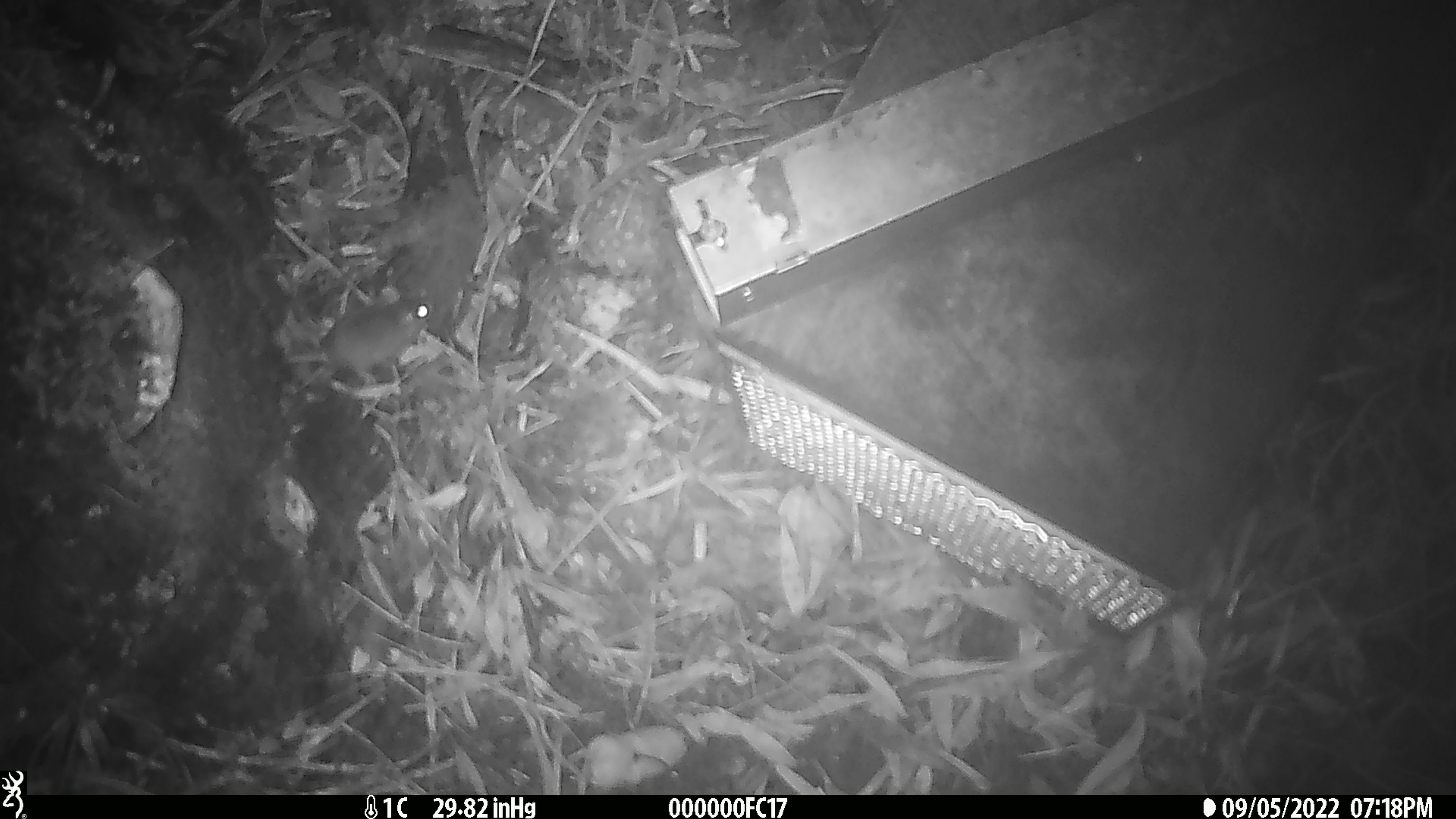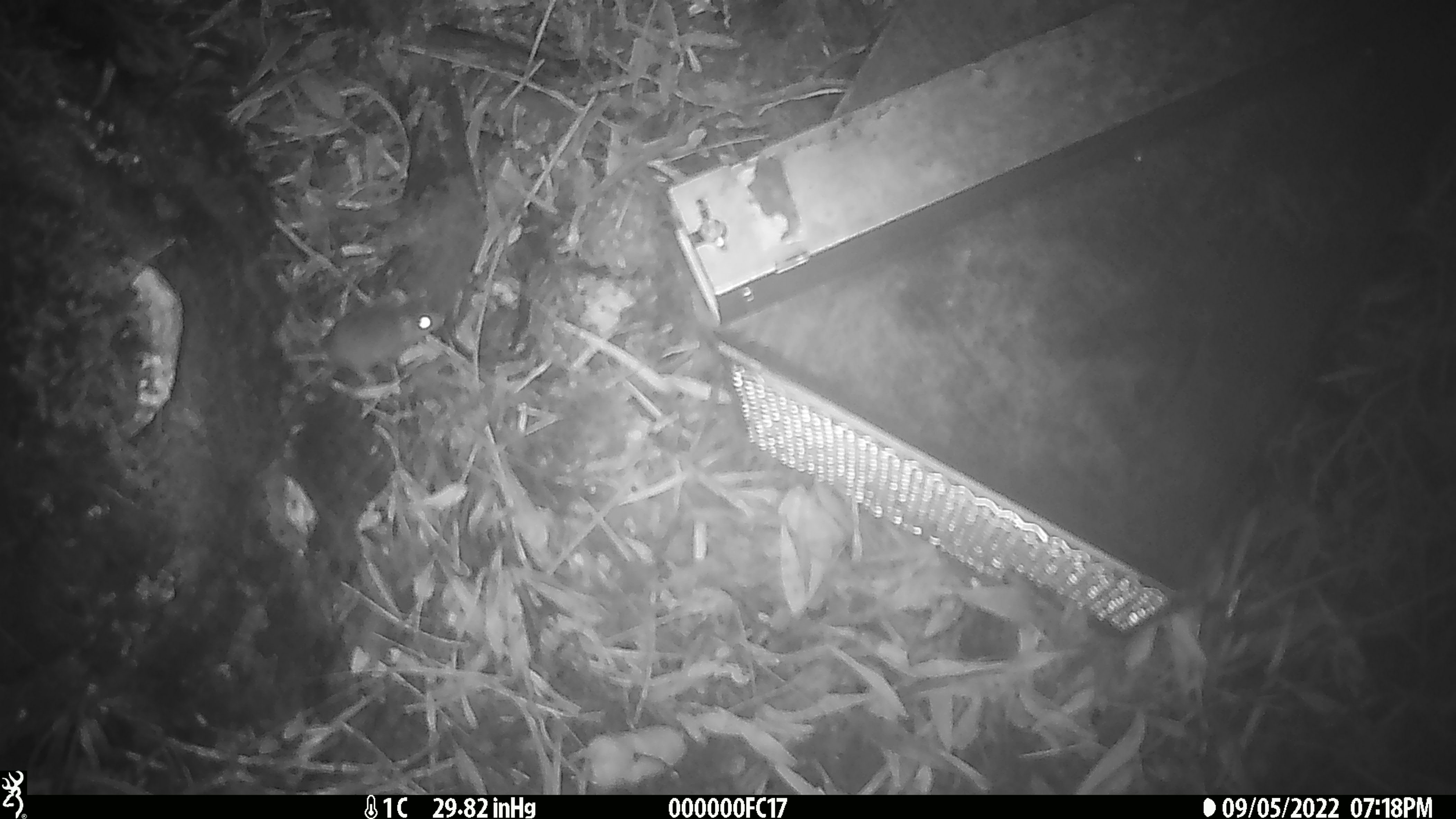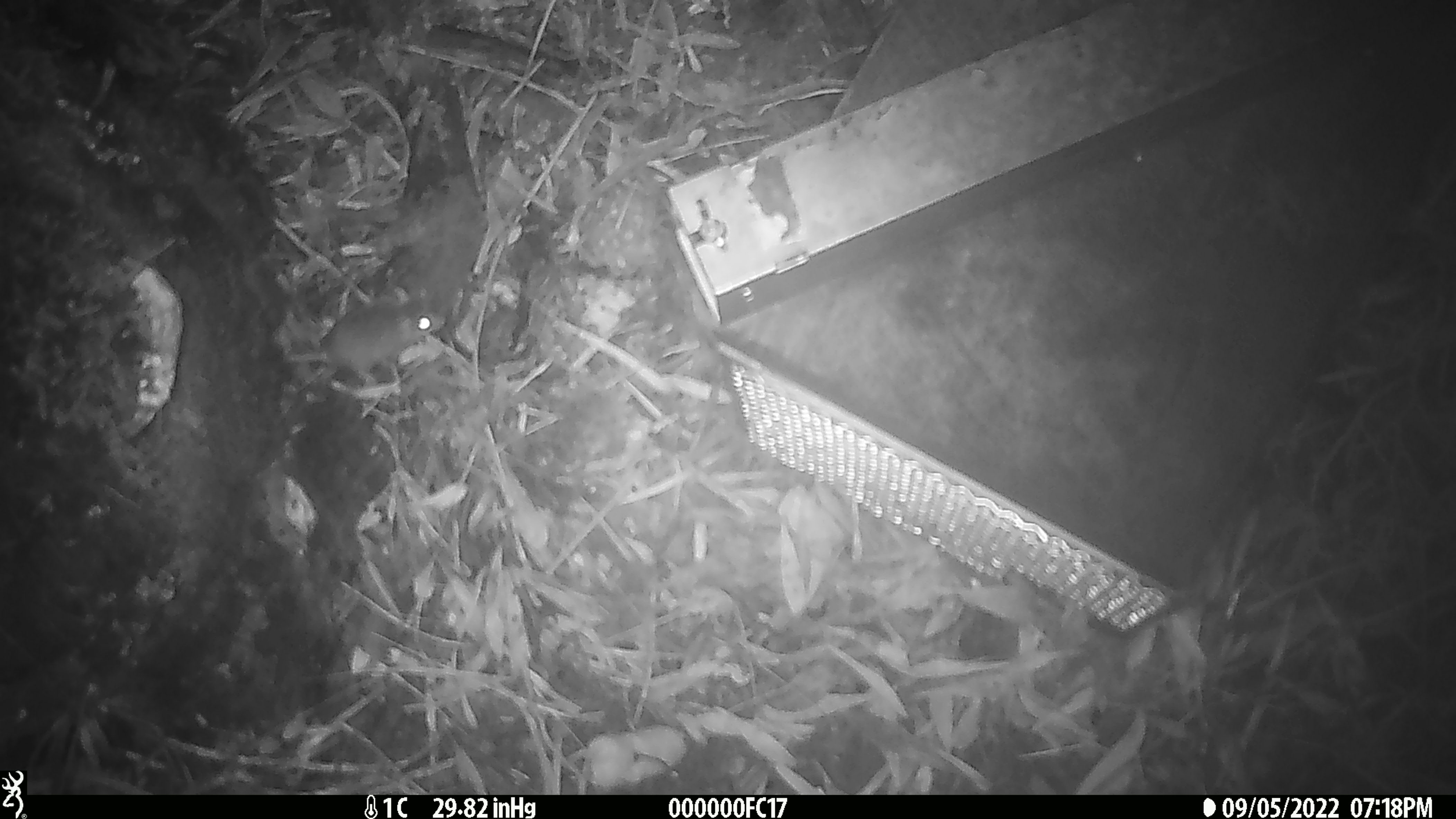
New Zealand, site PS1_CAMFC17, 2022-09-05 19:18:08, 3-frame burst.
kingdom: Animalia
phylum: Chordata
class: Mammalia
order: Rodentia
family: Muridae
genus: Mus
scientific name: Mus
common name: mouse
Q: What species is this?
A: Mouse (Mus).